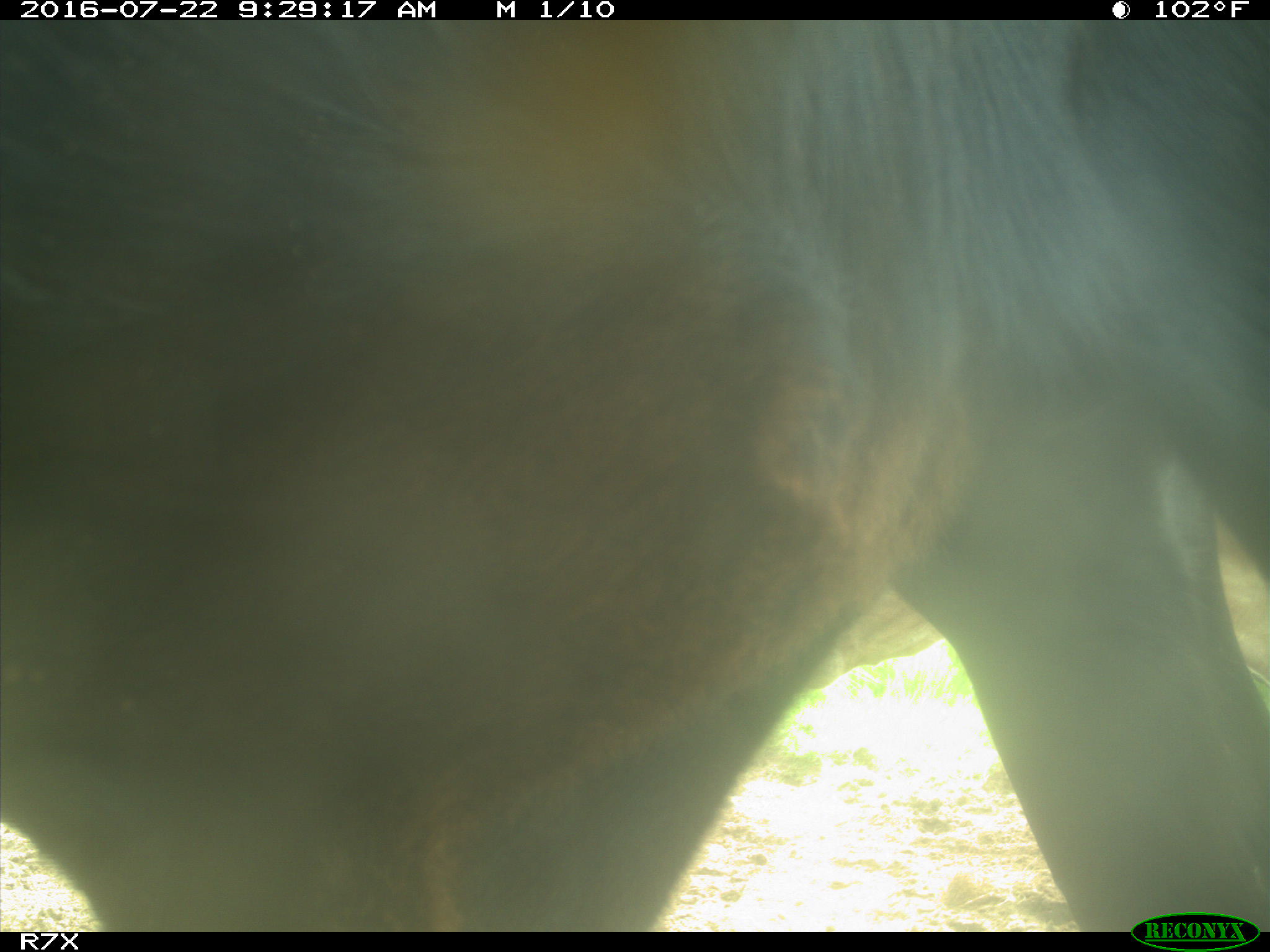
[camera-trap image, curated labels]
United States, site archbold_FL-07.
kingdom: Animalia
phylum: Chordata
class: Mammalia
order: Artiodactyla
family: Bovidae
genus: Bos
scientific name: Bos taurus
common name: domestic cow